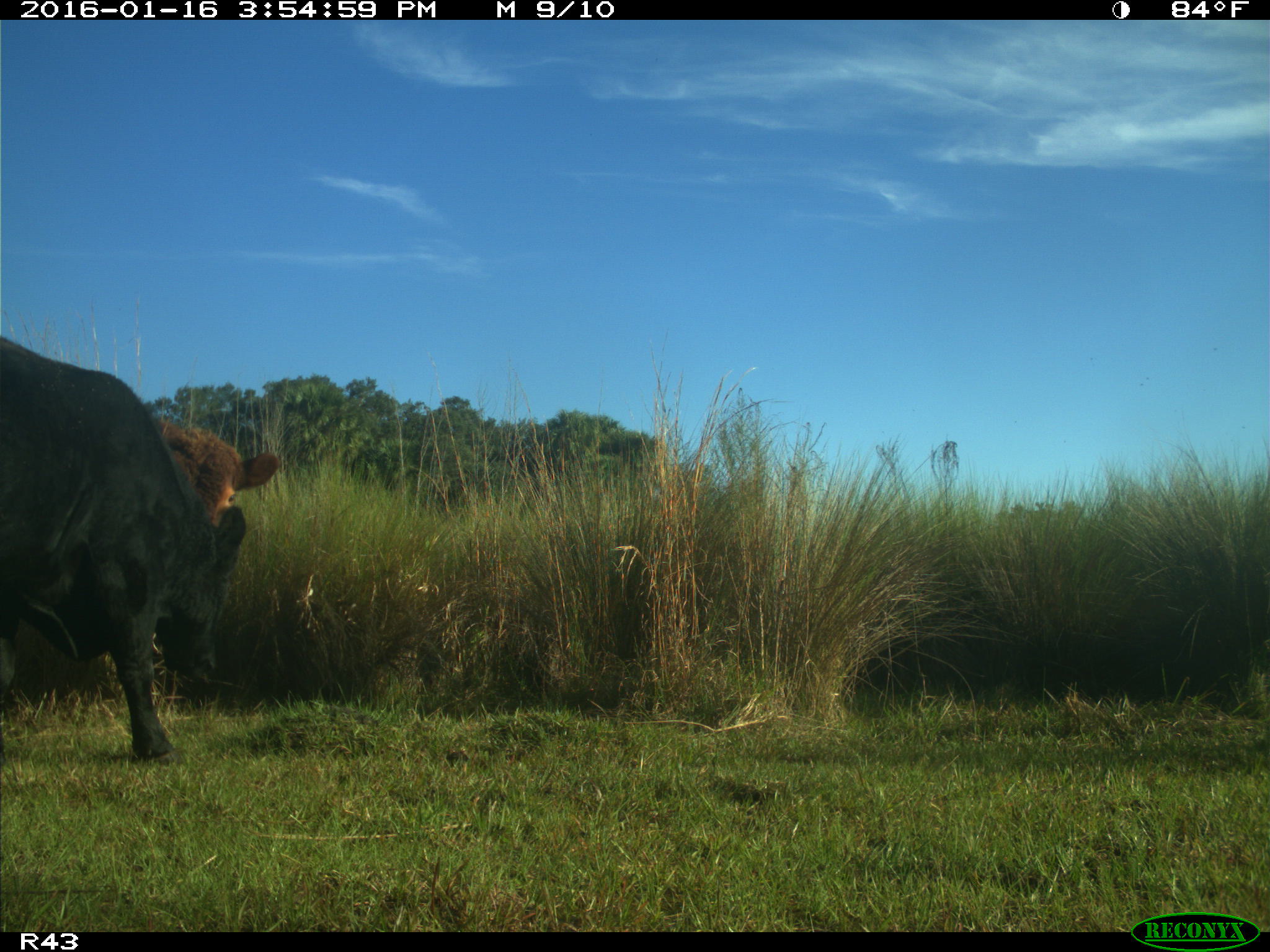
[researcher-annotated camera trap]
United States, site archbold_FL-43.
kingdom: Animalia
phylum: Chordata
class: Mammalia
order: Artiodactyla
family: Bovidae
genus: Bos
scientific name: Bos taurus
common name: domestic cow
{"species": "Bos taurus (domestic cow)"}